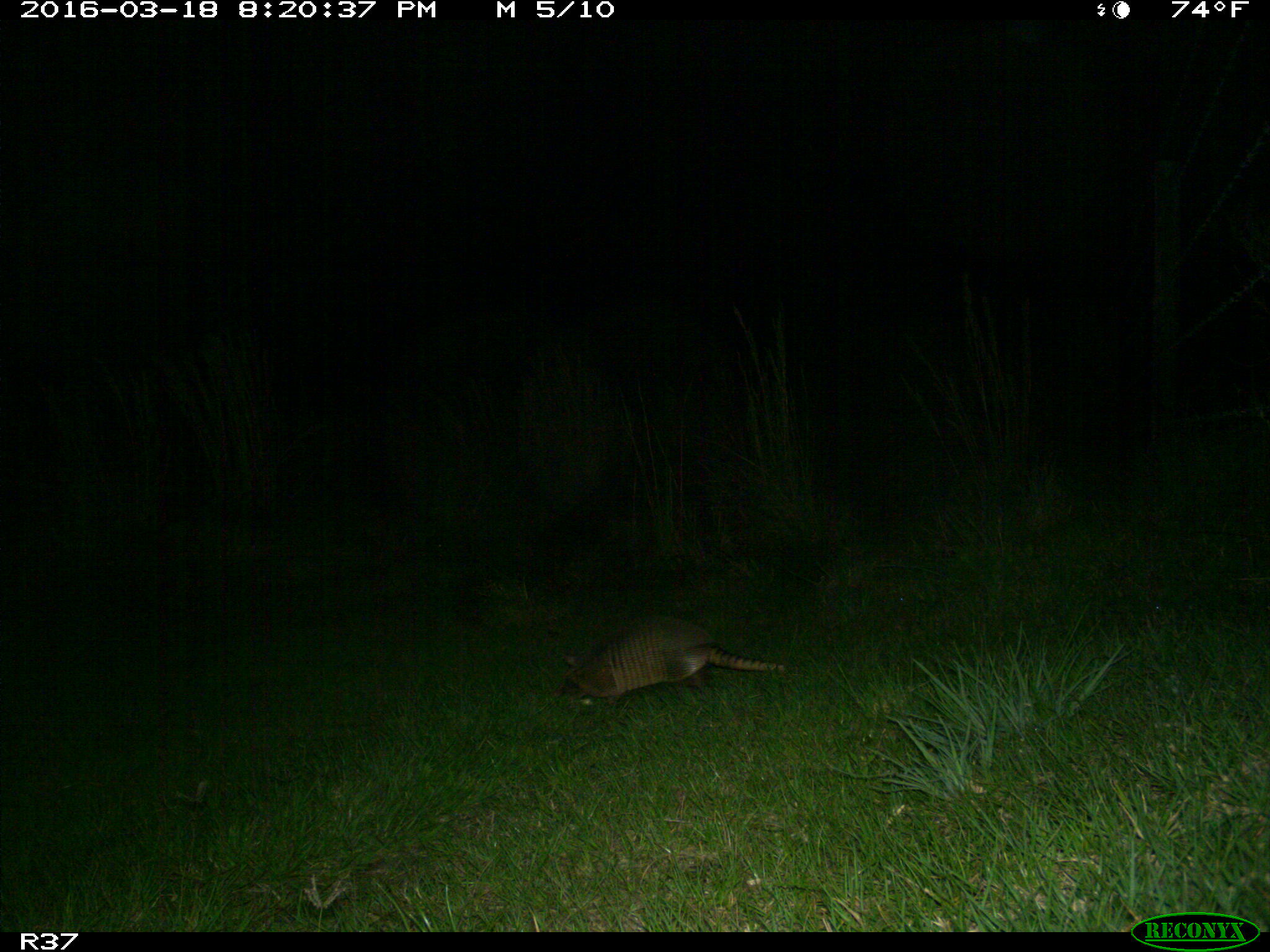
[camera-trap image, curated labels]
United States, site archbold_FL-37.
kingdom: Animalia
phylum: Chordata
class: Mammalia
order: Cingulata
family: Dasypodidae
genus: Dasypus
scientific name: Dasypus novemcinctus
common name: nine-banded armadillo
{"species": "Dasypus novemcinctus (nine-banded armadillo)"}